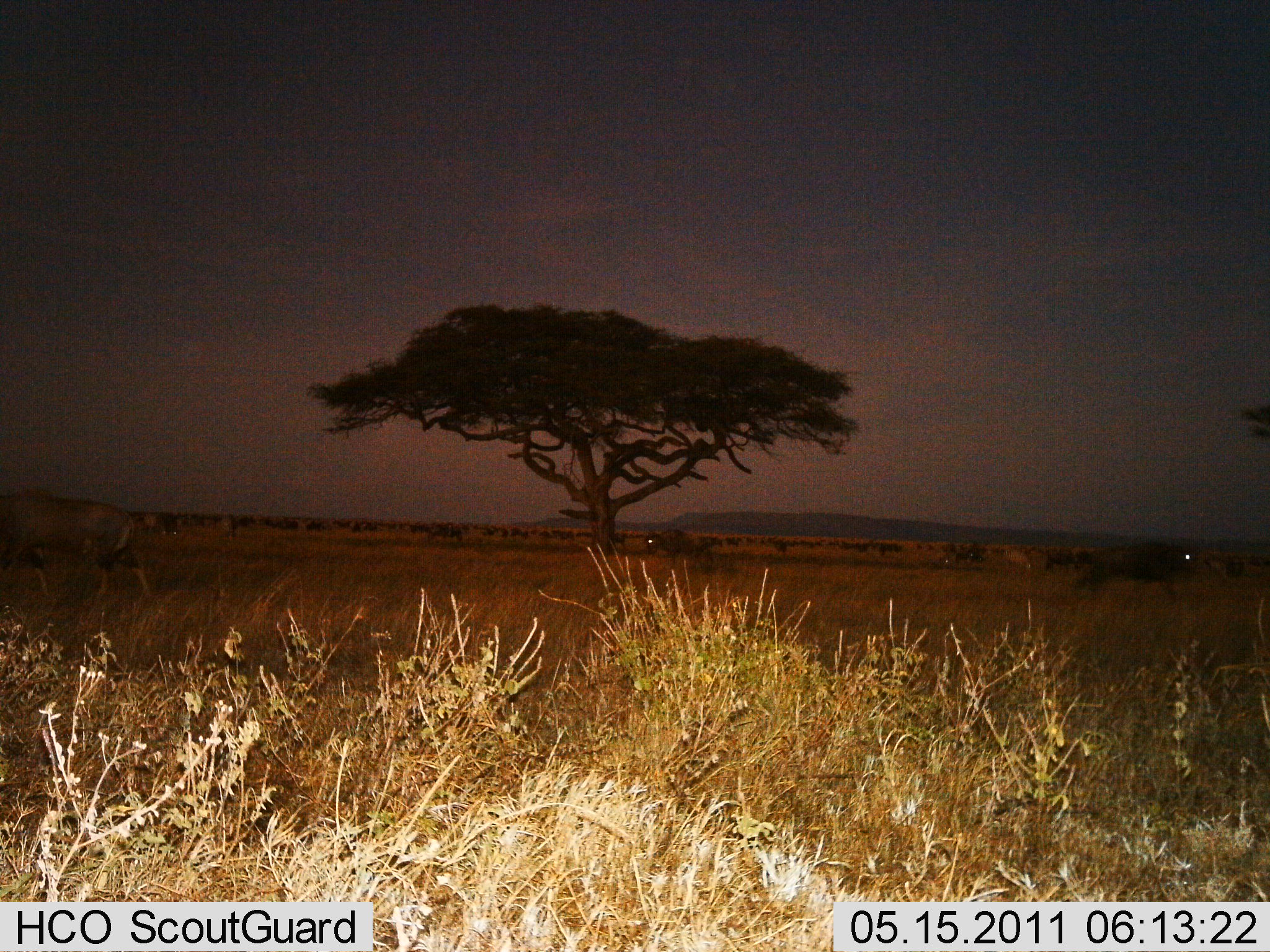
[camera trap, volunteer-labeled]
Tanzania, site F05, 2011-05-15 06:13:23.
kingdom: Animalia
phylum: Chordata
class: Mammalia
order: Artiodactyla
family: Bovidae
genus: Connochaetes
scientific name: Connochaetes taurinus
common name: blue wildebeest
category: wildebeest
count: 3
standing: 46%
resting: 8%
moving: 77%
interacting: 0%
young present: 0%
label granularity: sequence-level